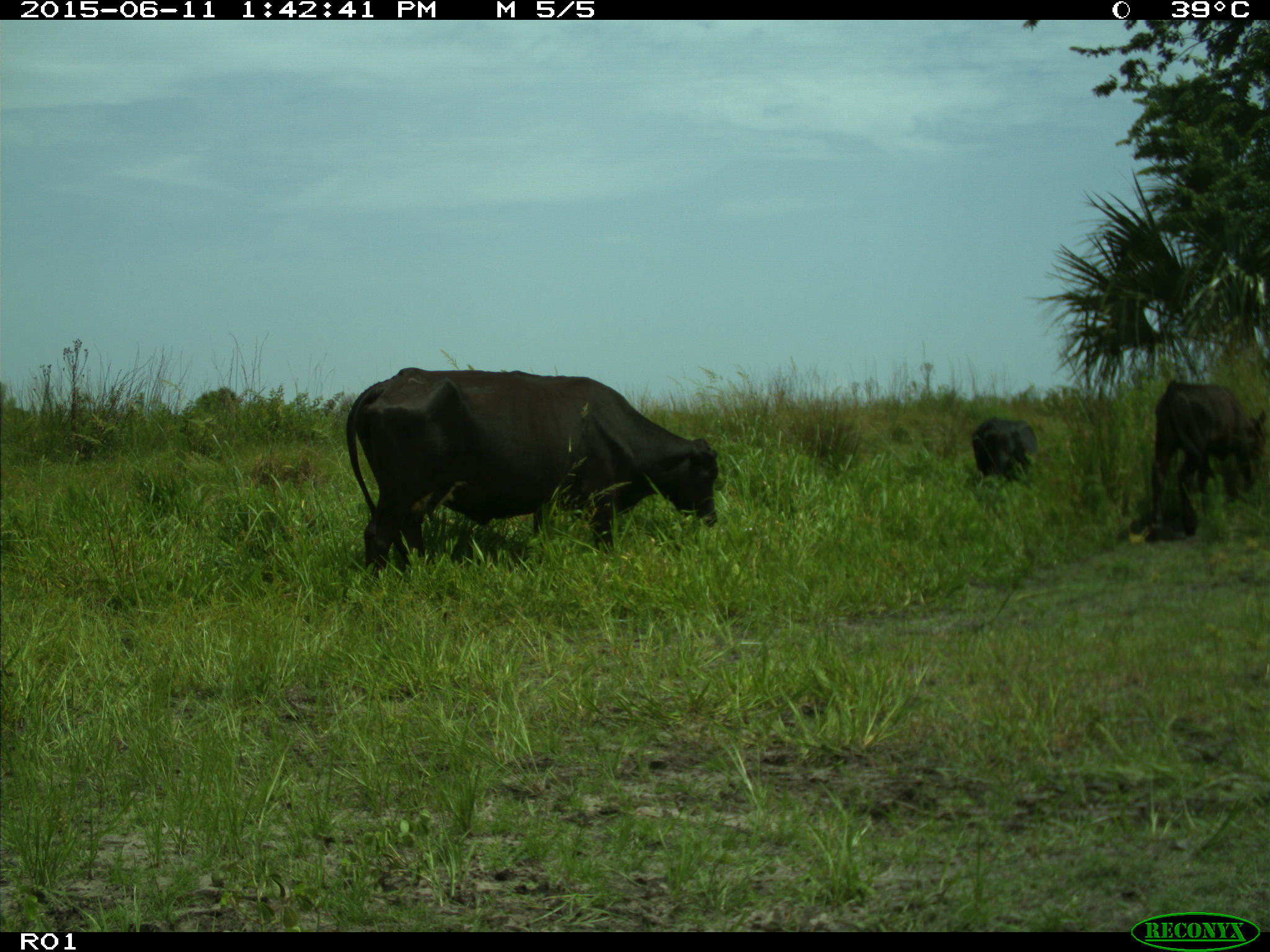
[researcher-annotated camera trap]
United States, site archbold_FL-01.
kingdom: Animalia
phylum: Chordata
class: Mammalia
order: Artiodactyla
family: Bovidae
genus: Bos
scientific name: Bos taurus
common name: domestic cow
Bos taurus (domestic cow).